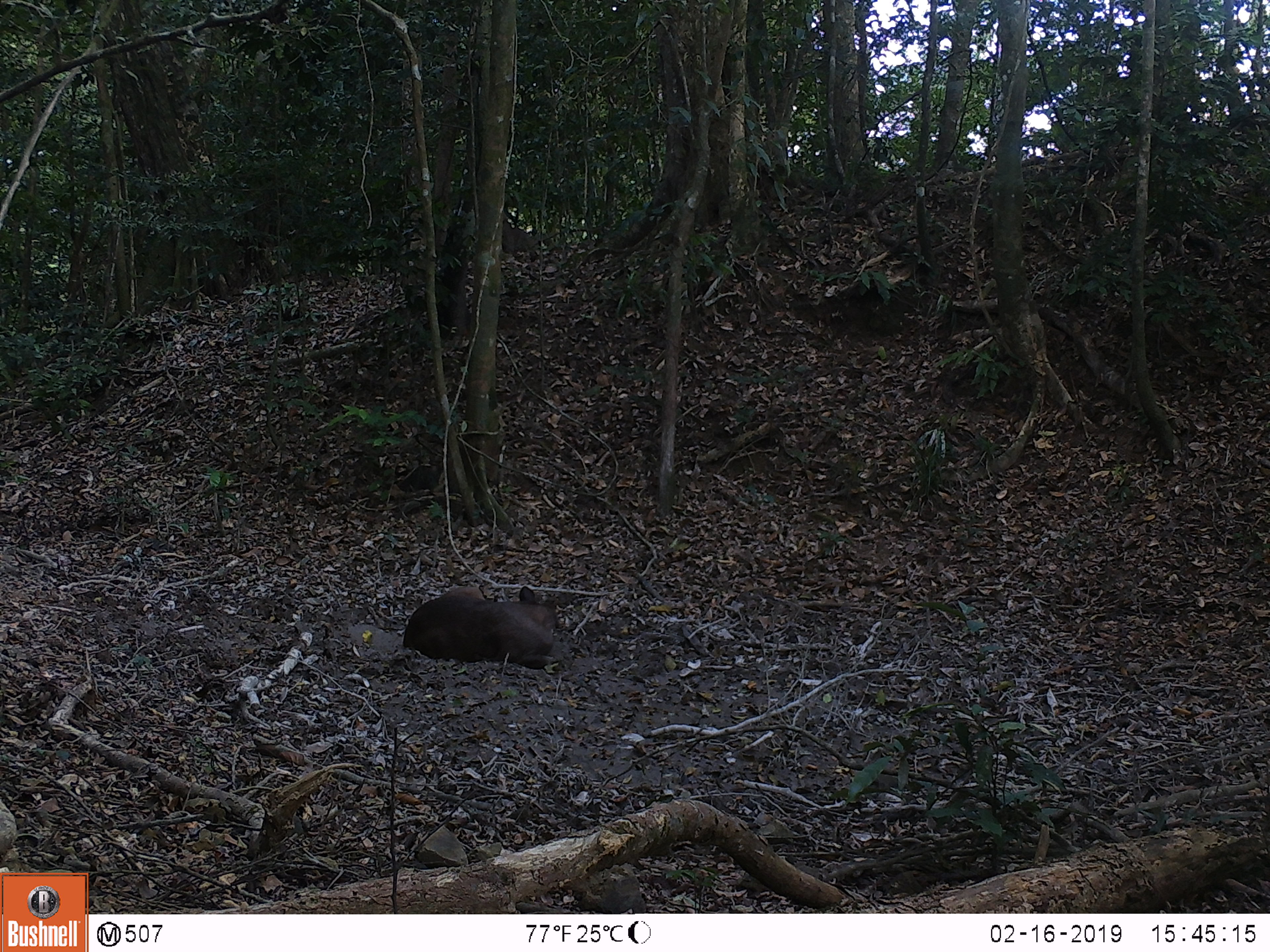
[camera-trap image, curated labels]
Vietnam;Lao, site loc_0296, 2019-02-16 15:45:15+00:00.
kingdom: Animalia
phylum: Chordata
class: Mammalia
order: Artiodactyla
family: Cervidae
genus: Rusa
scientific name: Rusa unicolor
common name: sambar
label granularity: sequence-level